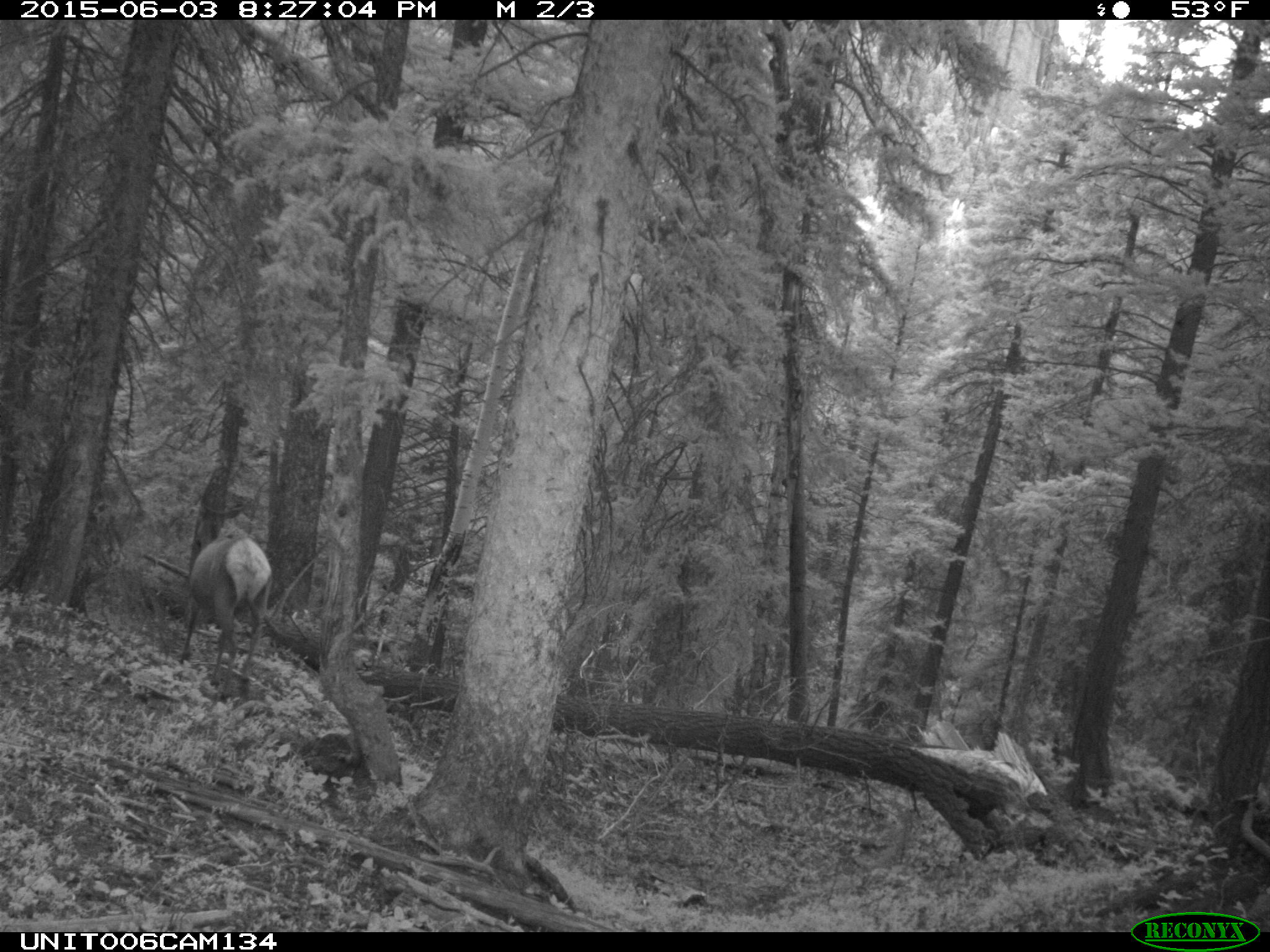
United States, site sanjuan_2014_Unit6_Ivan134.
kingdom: Animalia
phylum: Chordata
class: Mammalia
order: Artiodactyla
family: Cervidae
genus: Cervus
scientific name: Cervus elaphus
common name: red deer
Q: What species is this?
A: Cervus elaphus (red deer).